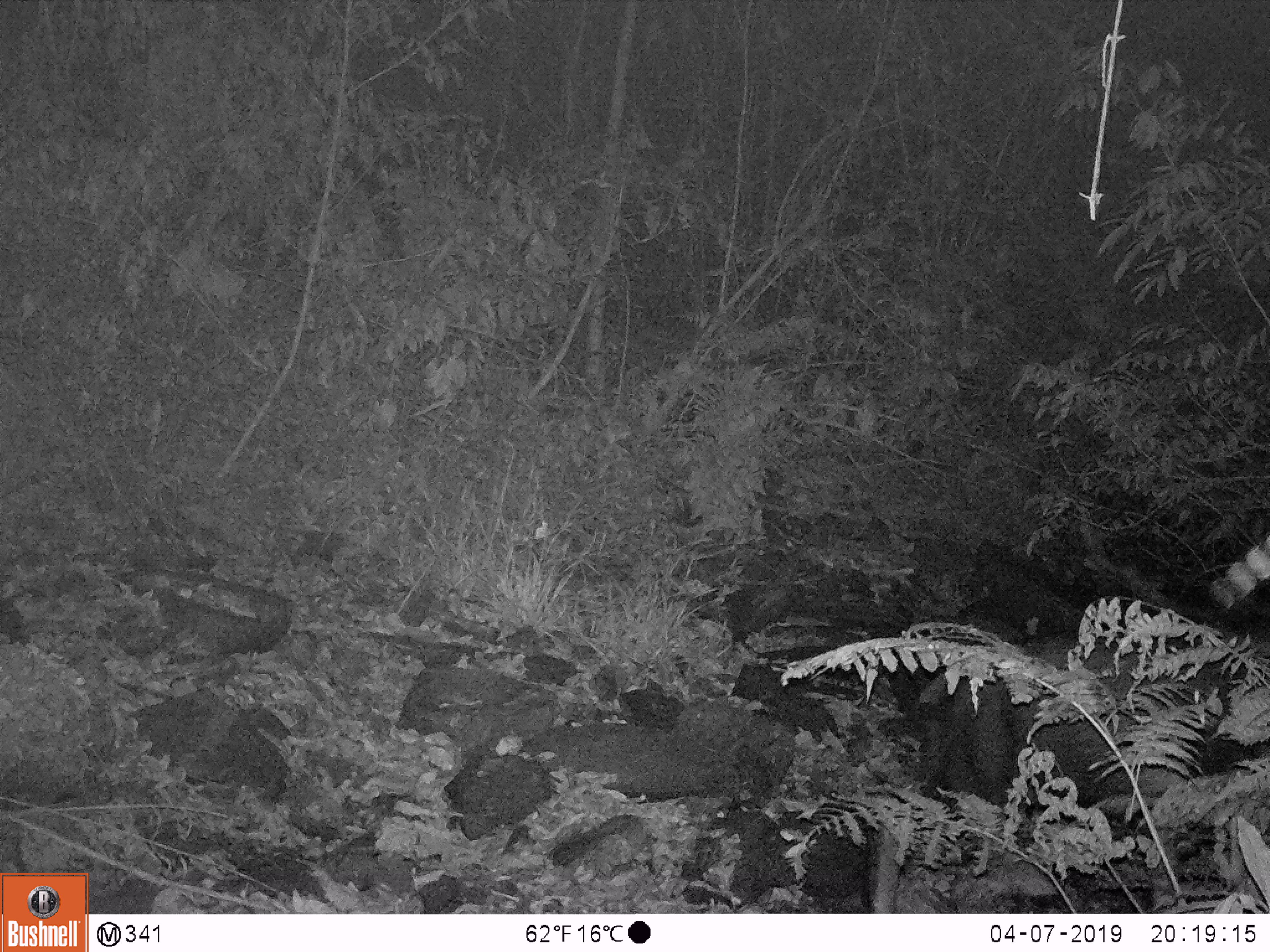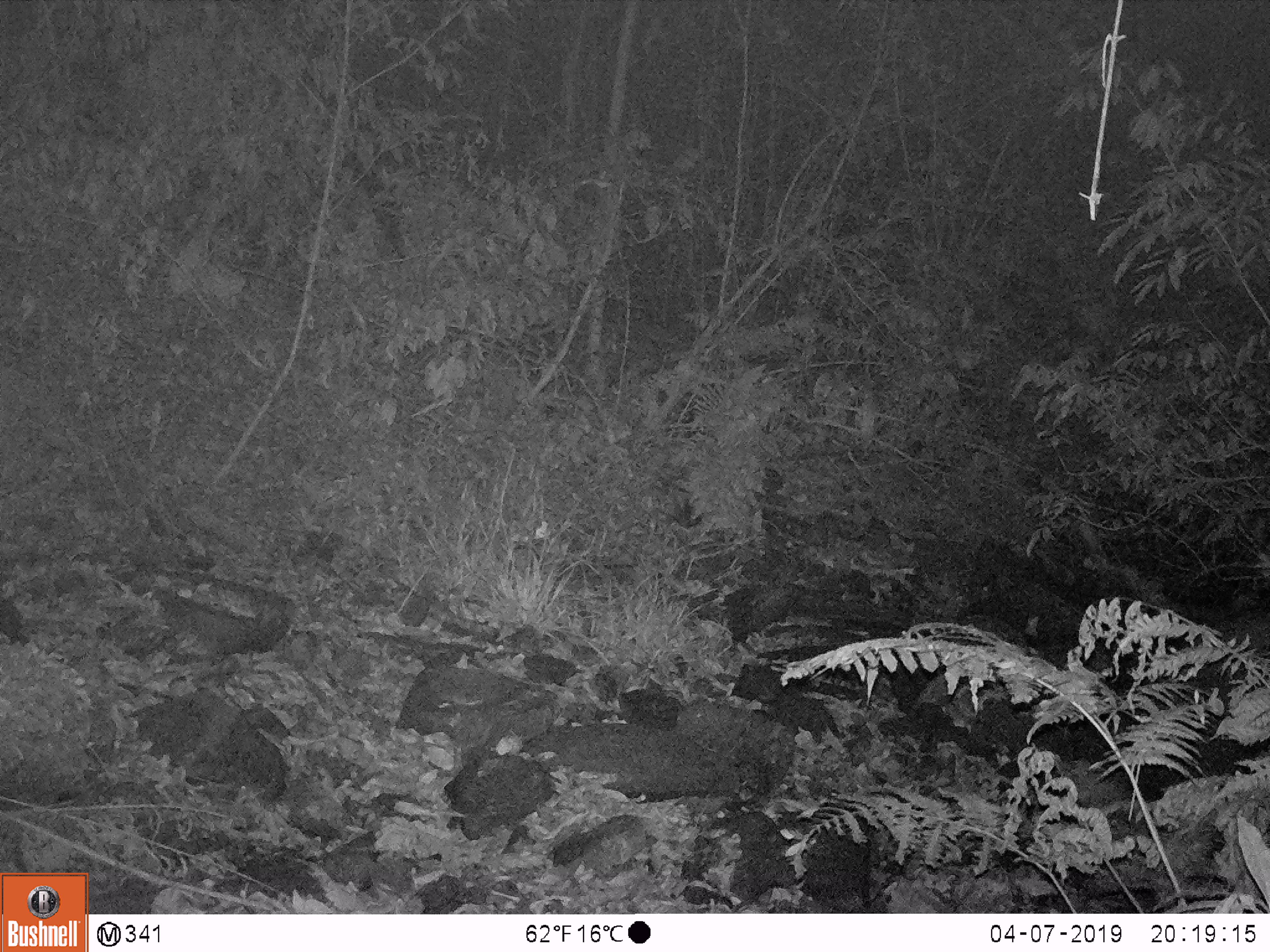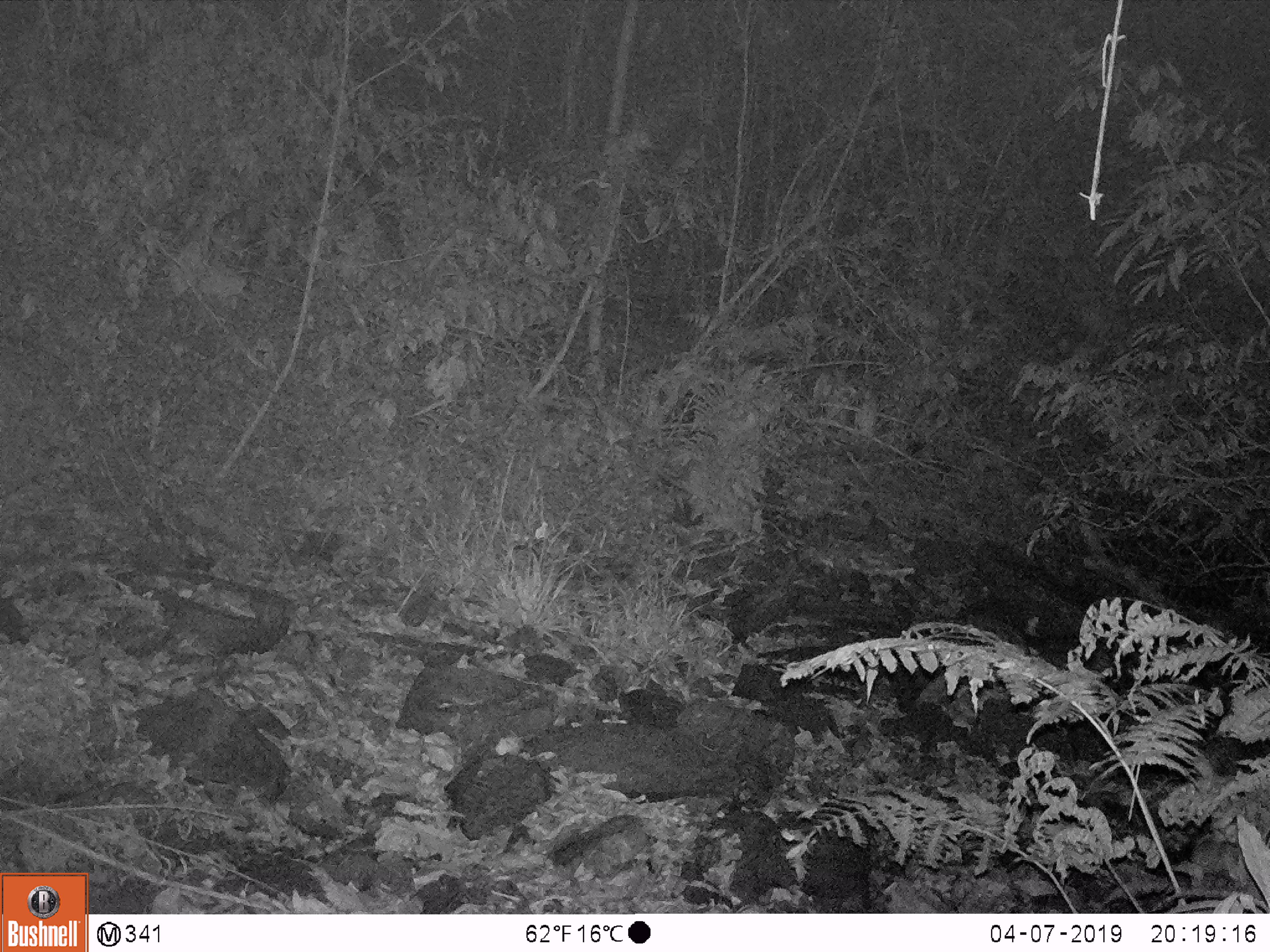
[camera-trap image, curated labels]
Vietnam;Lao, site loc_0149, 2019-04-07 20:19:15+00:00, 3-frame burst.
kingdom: Animalia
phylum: Chordata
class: Mammalia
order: Artiodactyla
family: Bovidae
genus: Capricornis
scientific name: Capricornis sumatraensis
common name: chinese serow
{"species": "chinese serow (Capricornis sumatraensis)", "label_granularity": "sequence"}